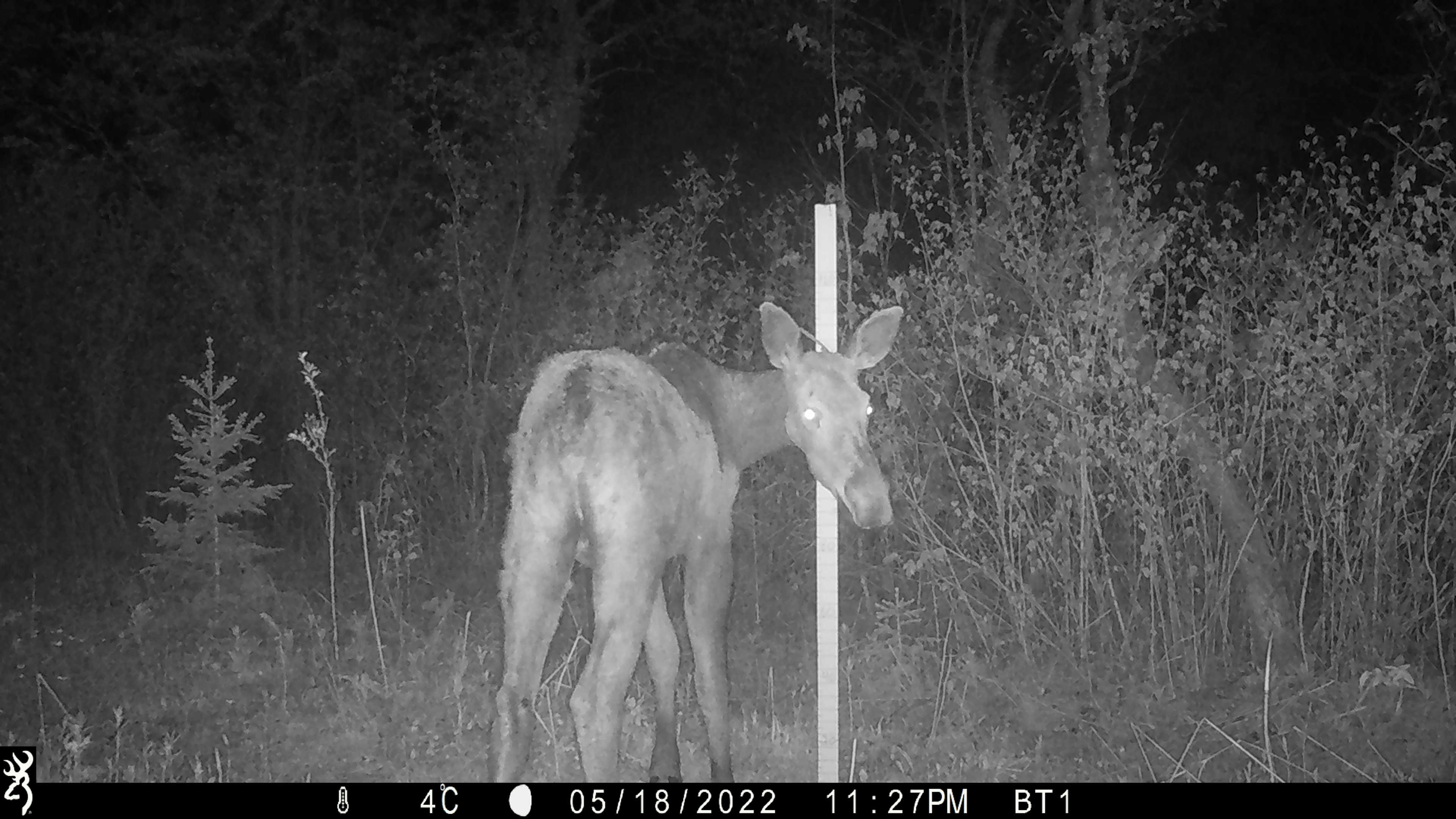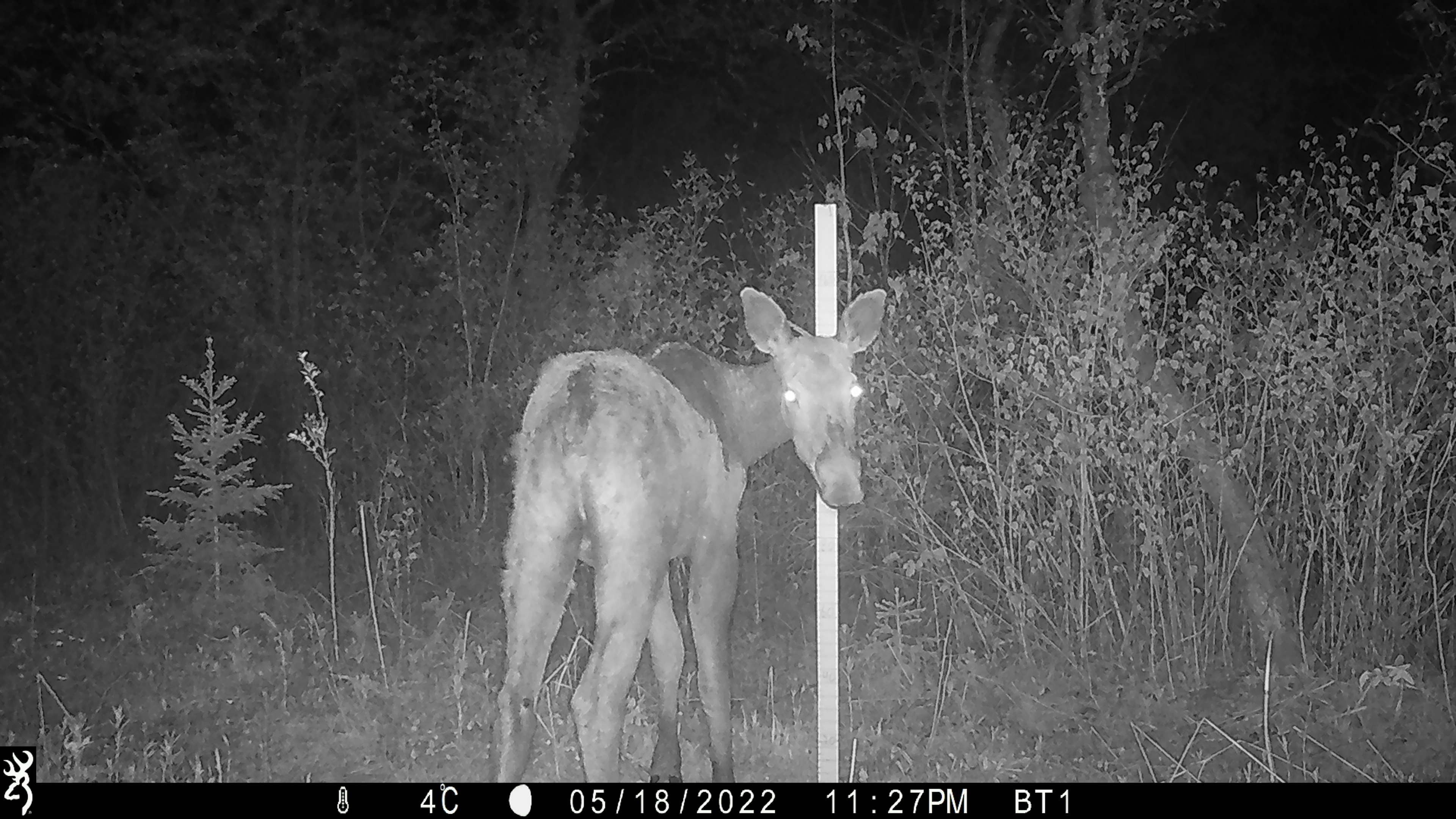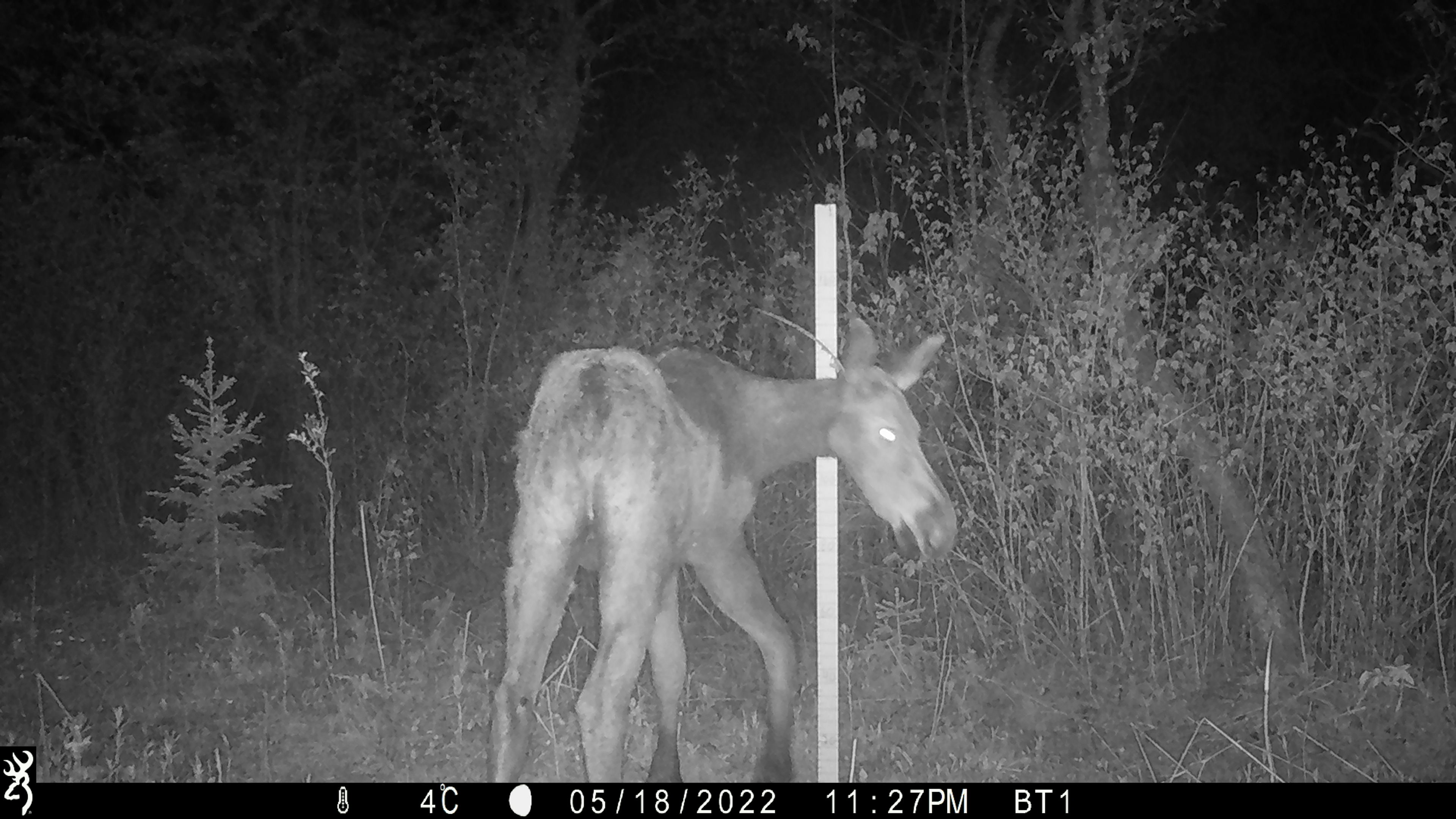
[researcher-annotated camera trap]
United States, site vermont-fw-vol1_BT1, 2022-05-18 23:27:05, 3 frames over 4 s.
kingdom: Animalia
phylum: Chordata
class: Mammalia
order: Artiodactyla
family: Cervidae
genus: Alces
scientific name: Alces alces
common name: moose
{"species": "moose (Alces alces)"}